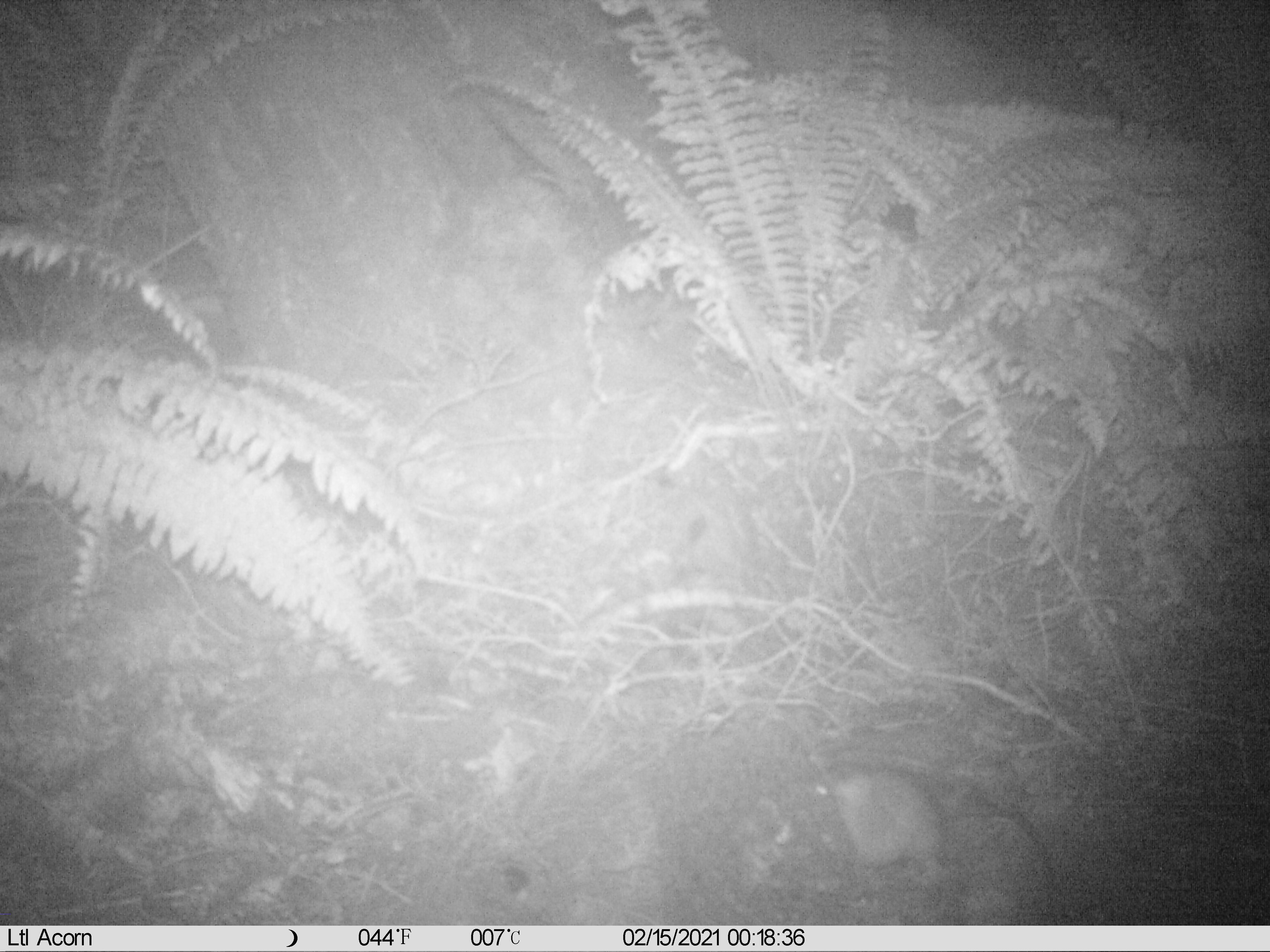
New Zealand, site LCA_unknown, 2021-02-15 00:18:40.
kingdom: Animalia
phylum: Chordata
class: Mammalia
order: Rodentia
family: Muridae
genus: Rattus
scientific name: Rattus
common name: rat